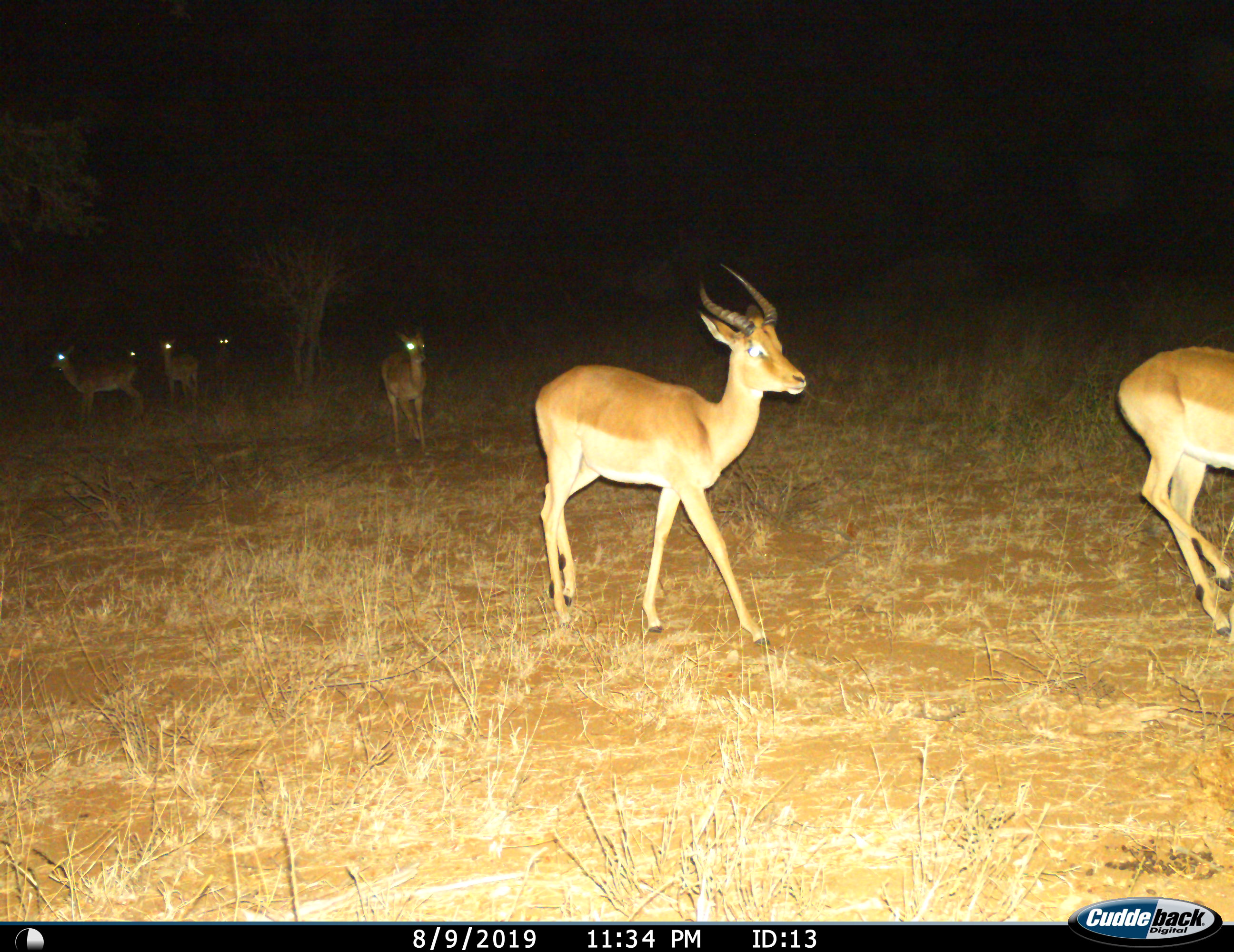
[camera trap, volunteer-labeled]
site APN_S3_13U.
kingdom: Animalia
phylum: Chordata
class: Mammalia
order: Artiodactyla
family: Bovidae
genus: Aepyceros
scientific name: Aepyceros melampus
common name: impala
Impala (Aepyceros melampus), count 7. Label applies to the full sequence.